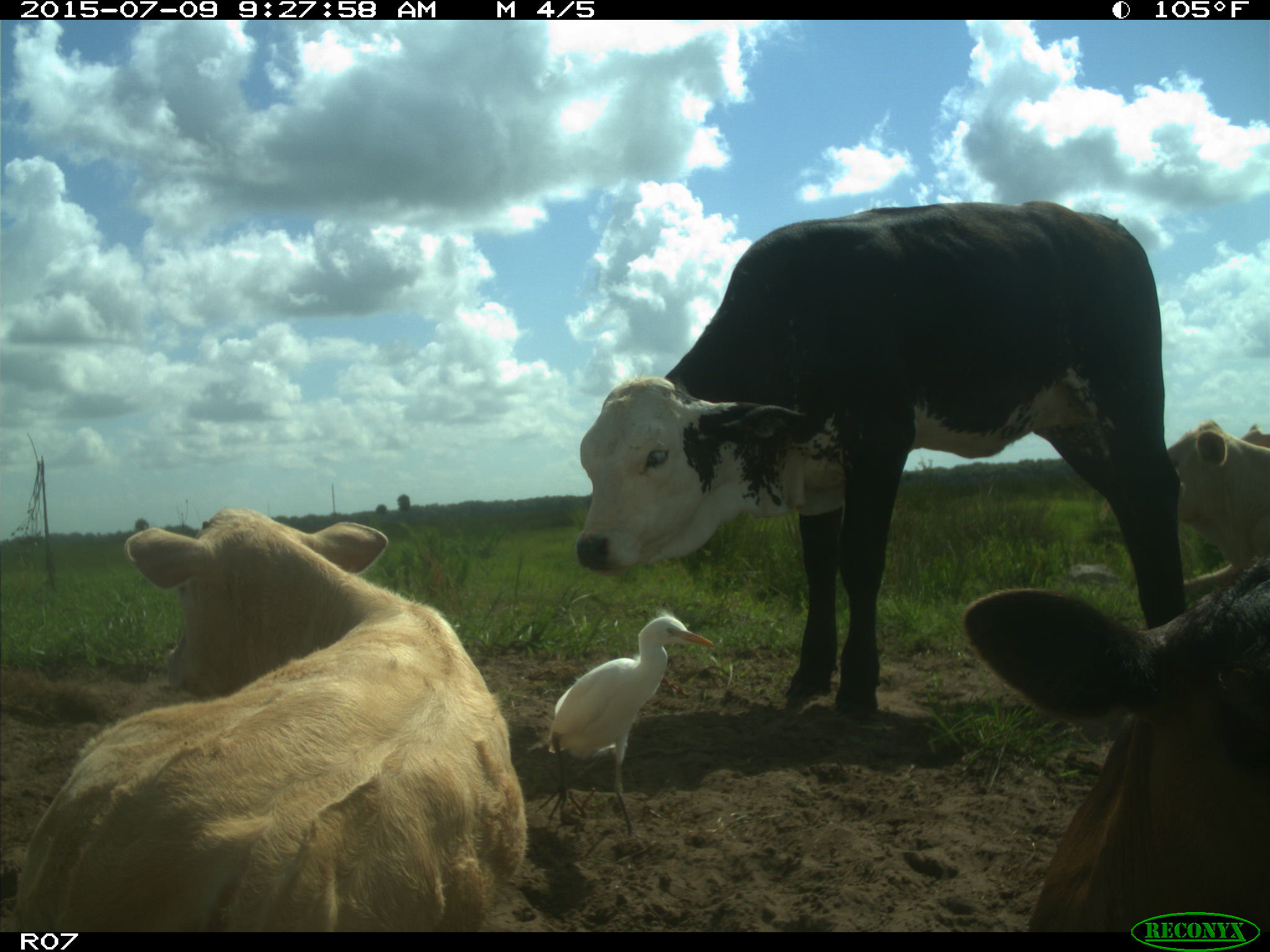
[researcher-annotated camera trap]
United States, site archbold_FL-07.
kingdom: Animalia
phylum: Chordata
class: Mammalia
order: Artiodactyla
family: Bovidae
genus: Bos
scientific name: Bos taurus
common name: domestic cow